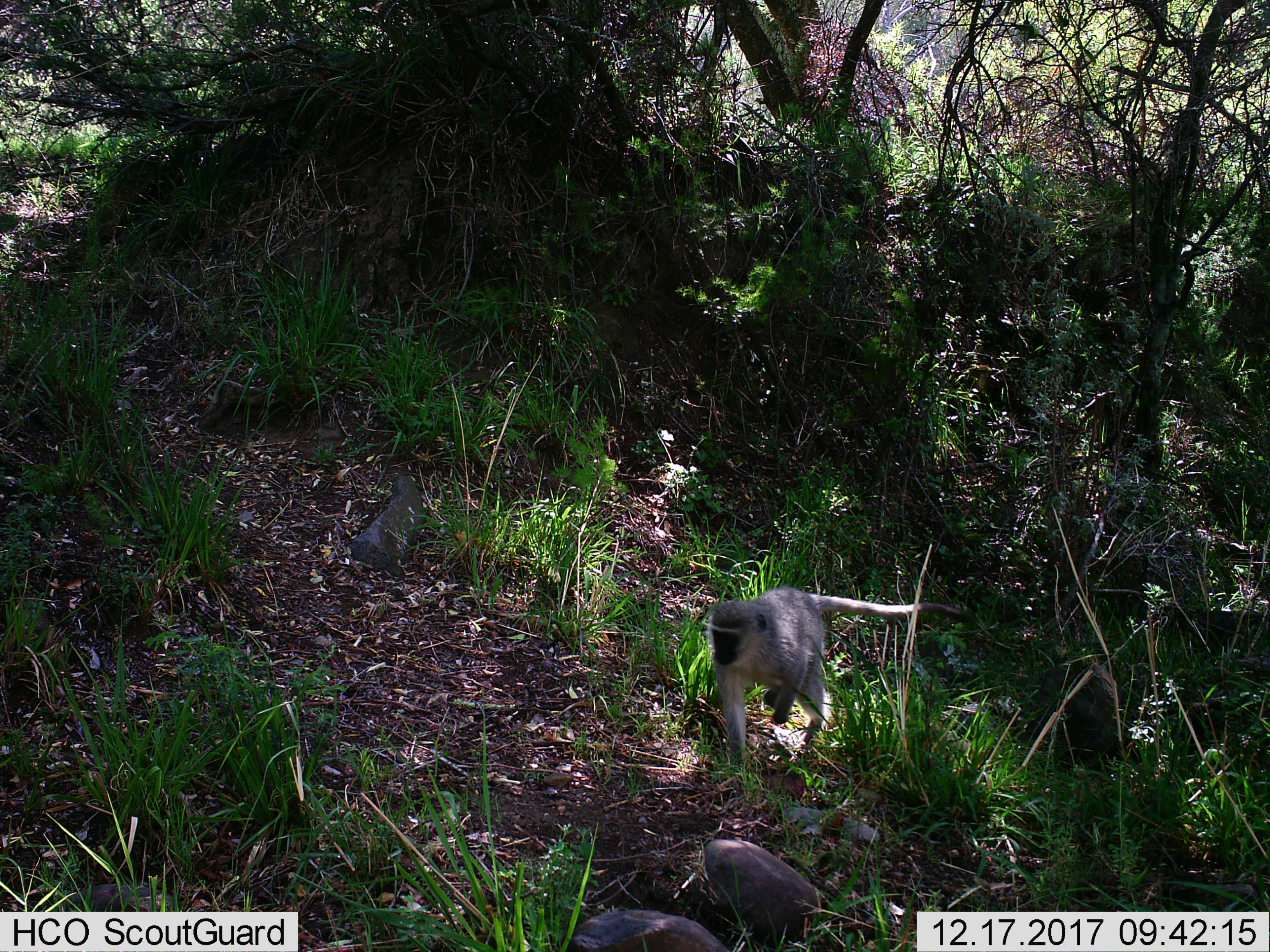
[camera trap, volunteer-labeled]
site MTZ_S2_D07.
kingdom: Animalia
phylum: Chordata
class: Mammalia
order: Primates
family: Cercopithecidae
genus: Chlorocebus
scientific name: Chlorocebus pygerythrus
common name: vervet monkey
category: monkeyvervet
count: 1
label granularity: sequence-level